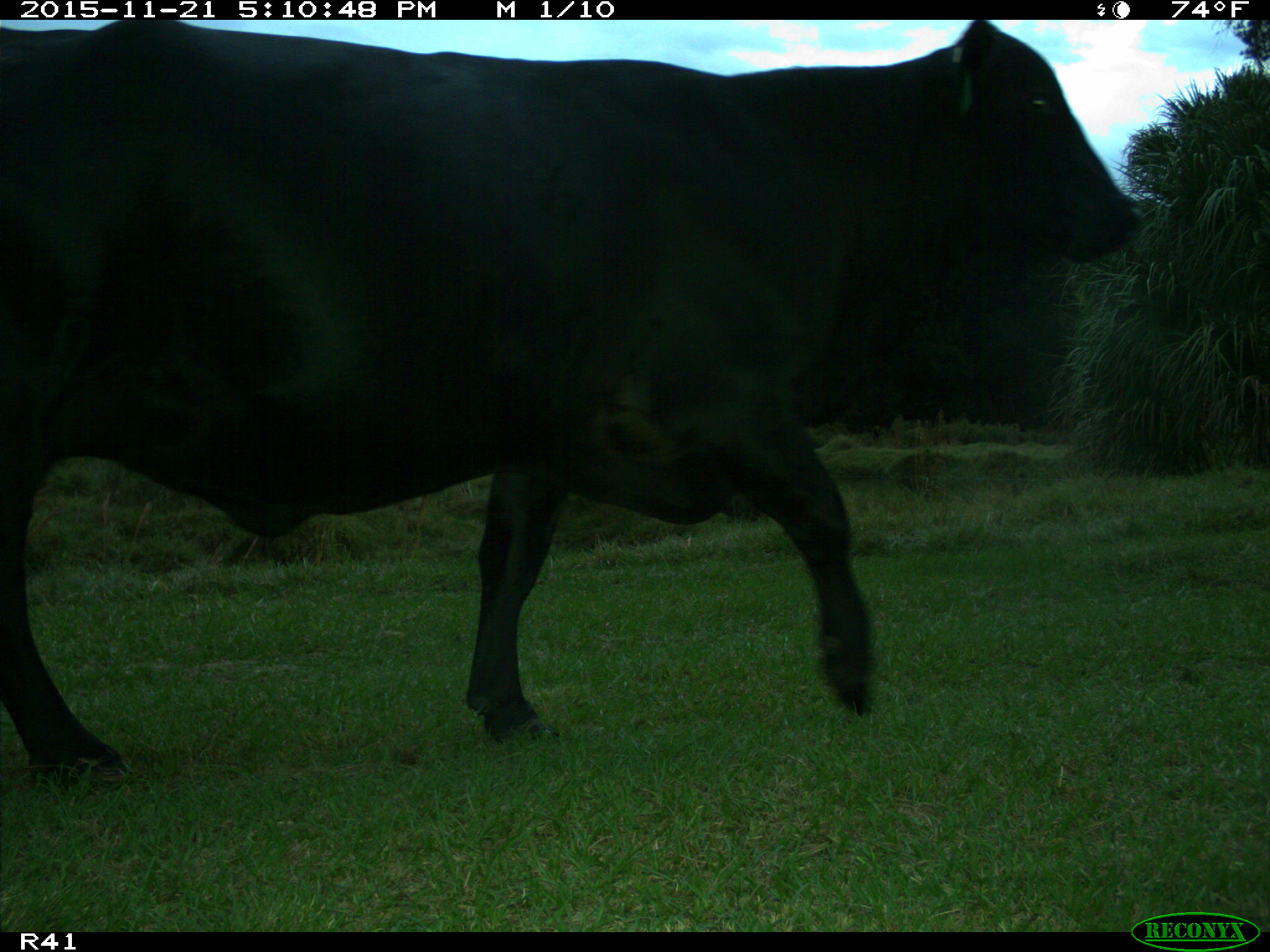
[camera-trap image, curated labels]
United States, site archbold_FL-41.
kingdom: Animalia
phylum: Chordata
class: Mammalia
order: Artiodactyla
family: Bovidae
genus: Bos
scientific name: Bos taurus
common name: domestic cow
Bos taurus (domestic cow).